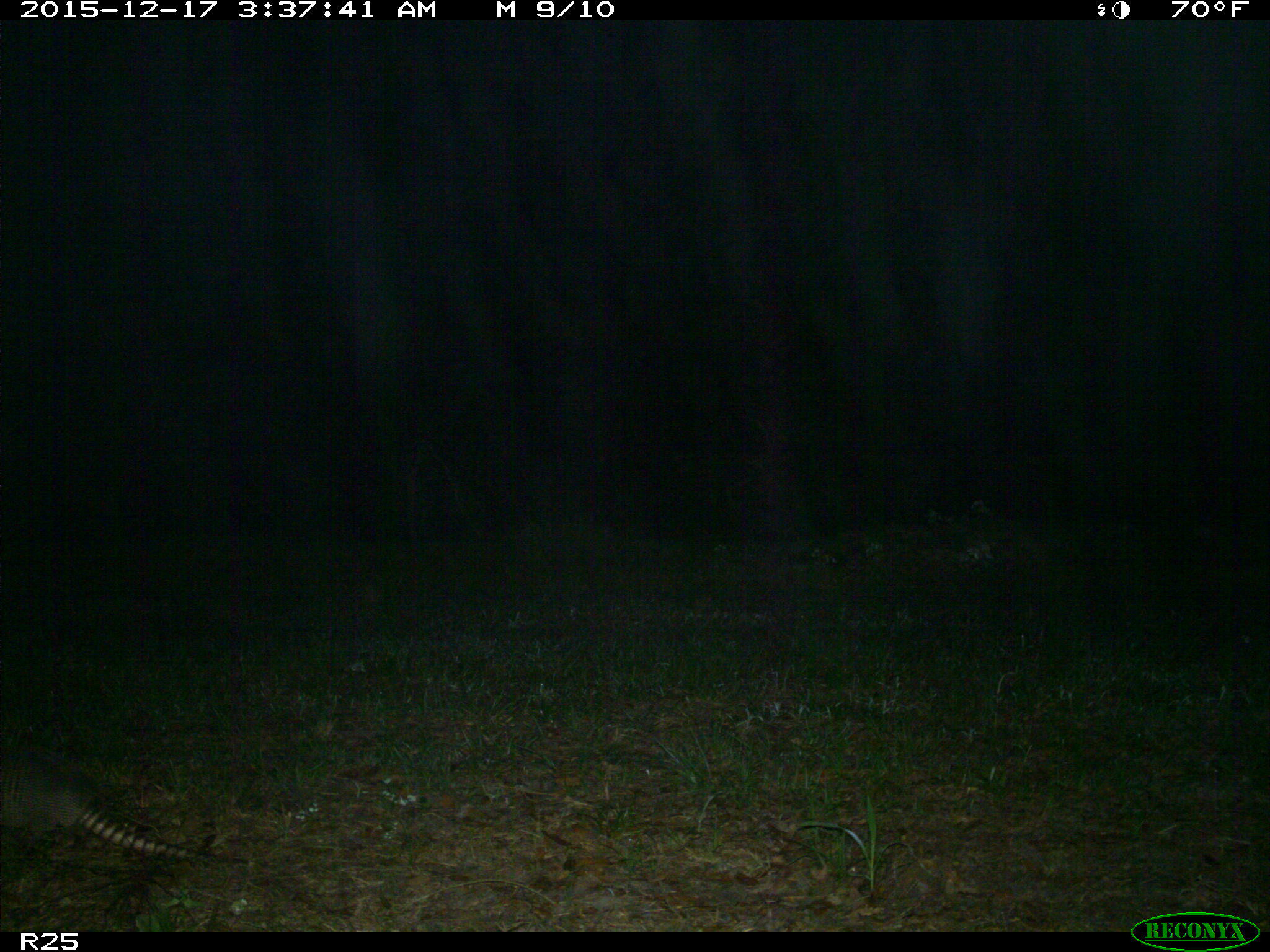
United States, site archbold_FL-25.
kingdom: Animalia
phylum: Chordata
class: Mammalia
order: Cingulata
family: Dasypodidae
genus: Dasypus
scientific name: Dasypus novemcinctus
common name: nine-banded armadillo